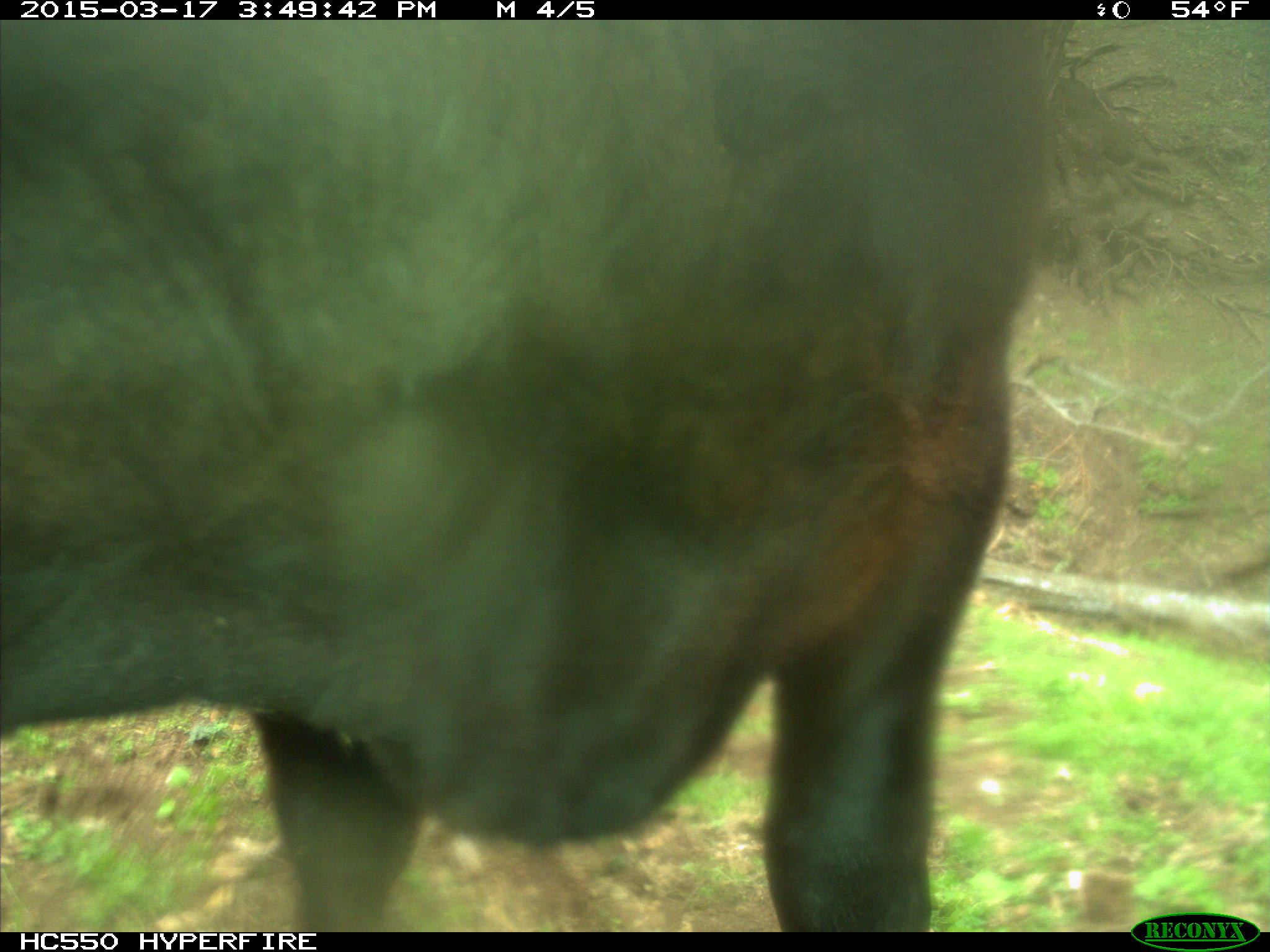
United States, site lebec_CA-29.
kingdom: Animalia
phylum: Chordata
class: Mammalia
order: Artiodactyla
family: Bovidae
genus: Bos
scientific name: Bos taurus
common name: domestic cow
Bos taurus (domestic cow).